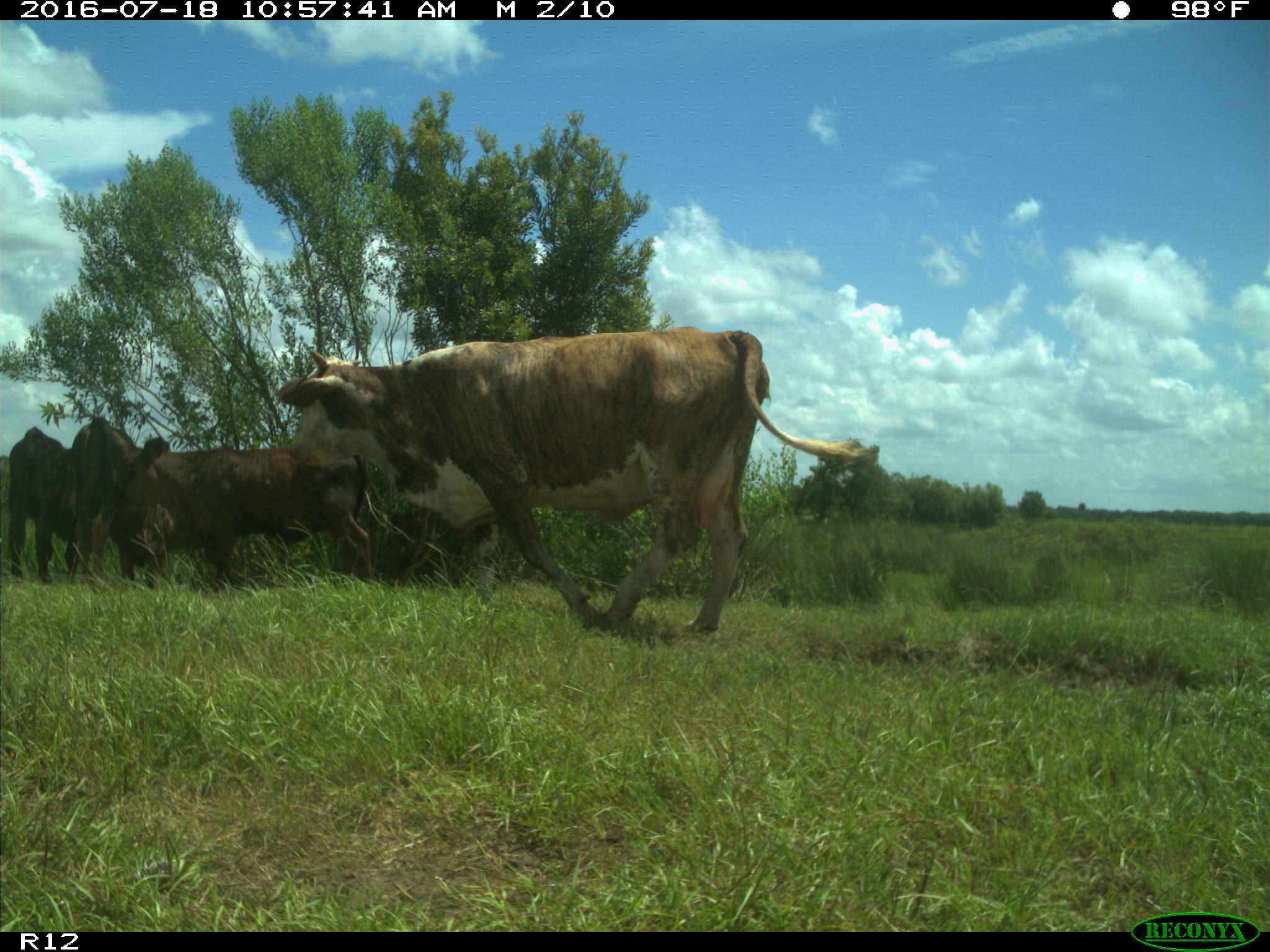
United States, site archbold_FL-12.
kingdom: Animalia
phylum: Chordata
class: Mammalia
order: Artiodactyla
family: Bovidae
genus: Bos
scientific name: Bos taurus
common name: domestic cow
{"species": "Bos taurus (domestic cow)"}